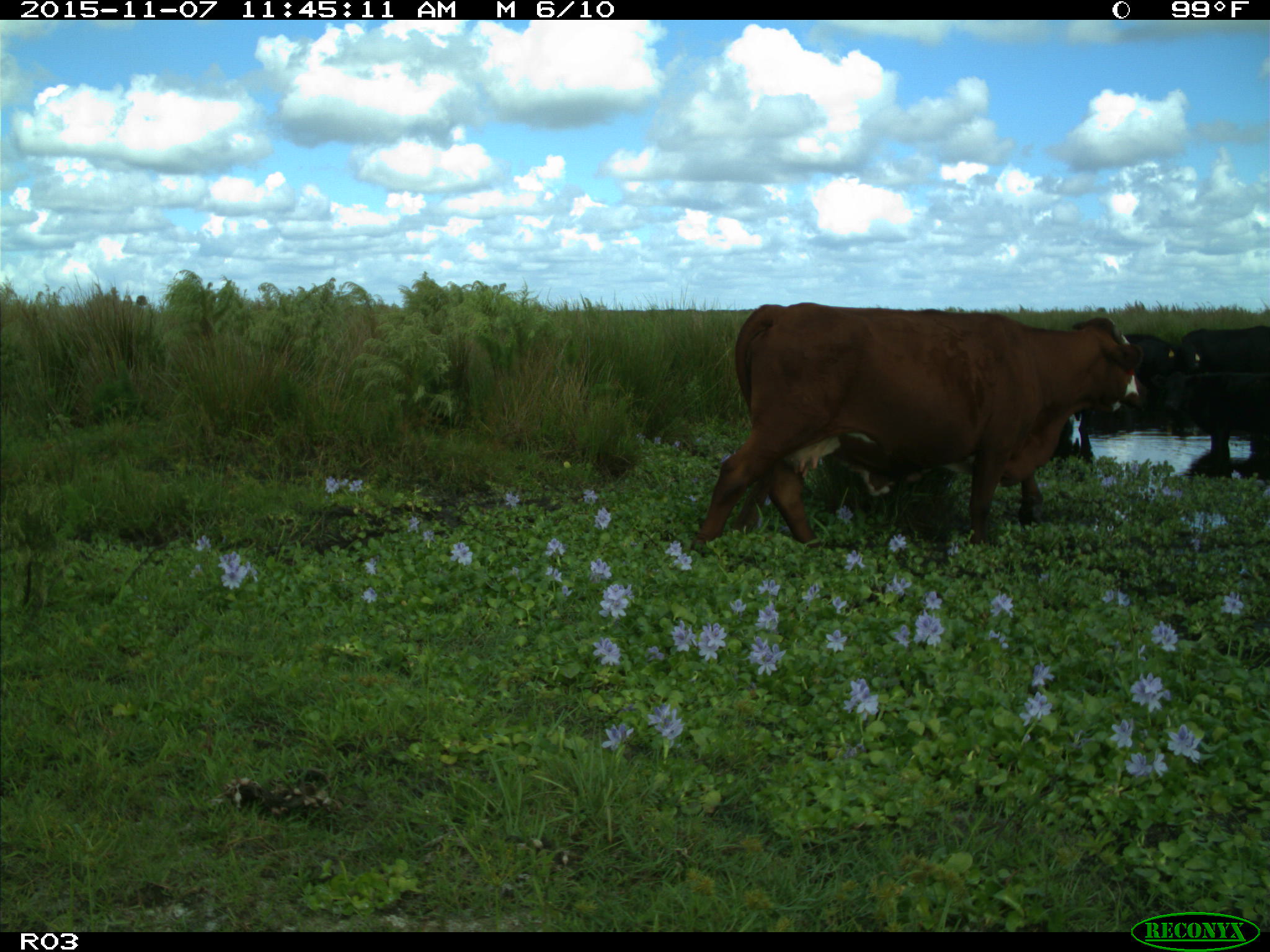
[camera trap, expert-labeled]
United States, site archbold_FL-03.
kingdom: Animalia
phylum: Chordata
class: Mammalia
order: Artiodactyla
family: Bovidae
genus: Bos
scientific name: Bos taurus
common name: domestic cow